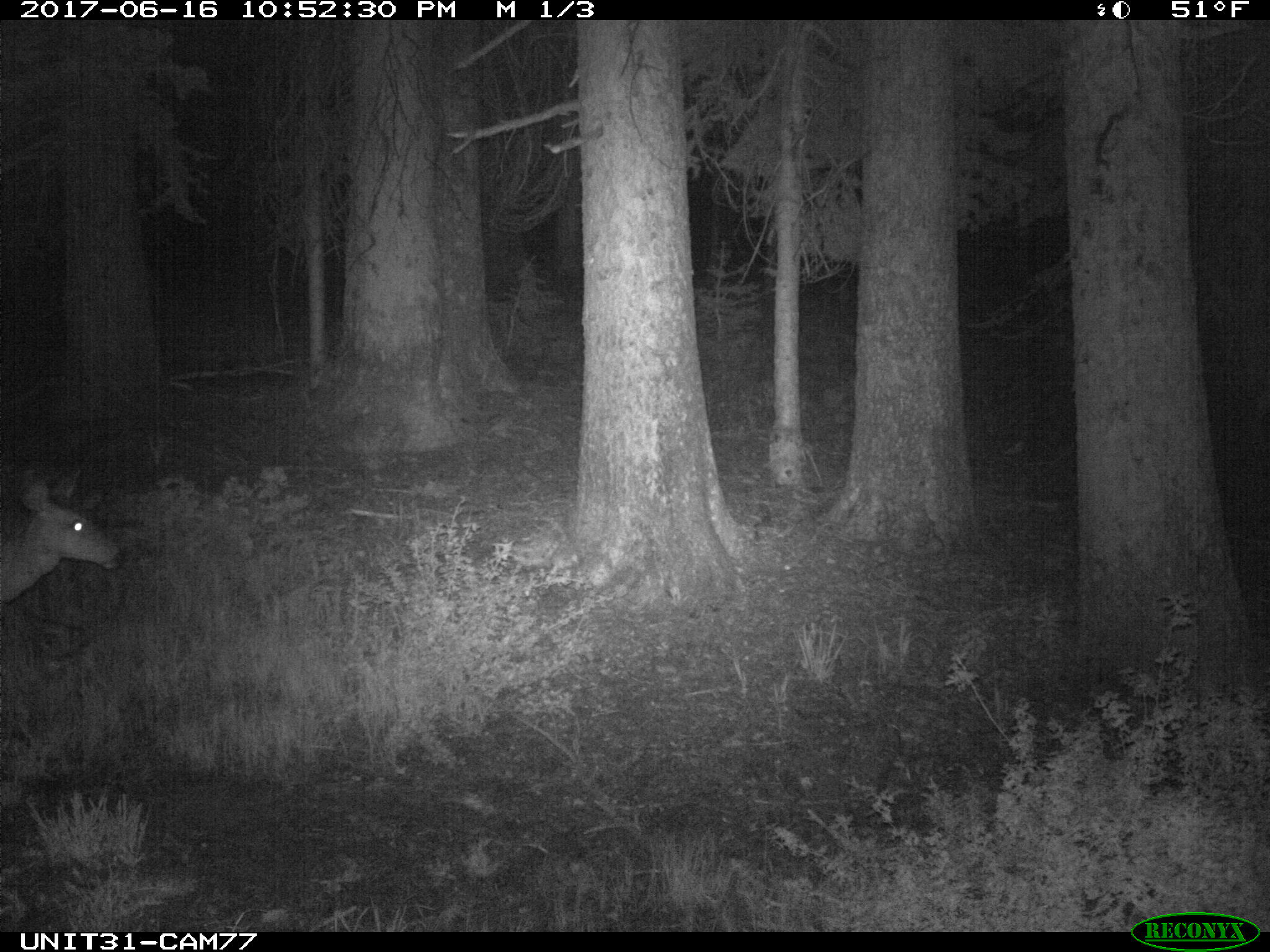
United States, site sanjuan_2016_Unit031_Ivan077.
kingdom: Animalia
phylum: Chordata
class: Mammalia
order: Artiodactyla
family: Cervidae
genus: Odocoileus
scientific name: Odocoileus hemionus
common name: mule deer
Odocoileus hemionus (mule deer).